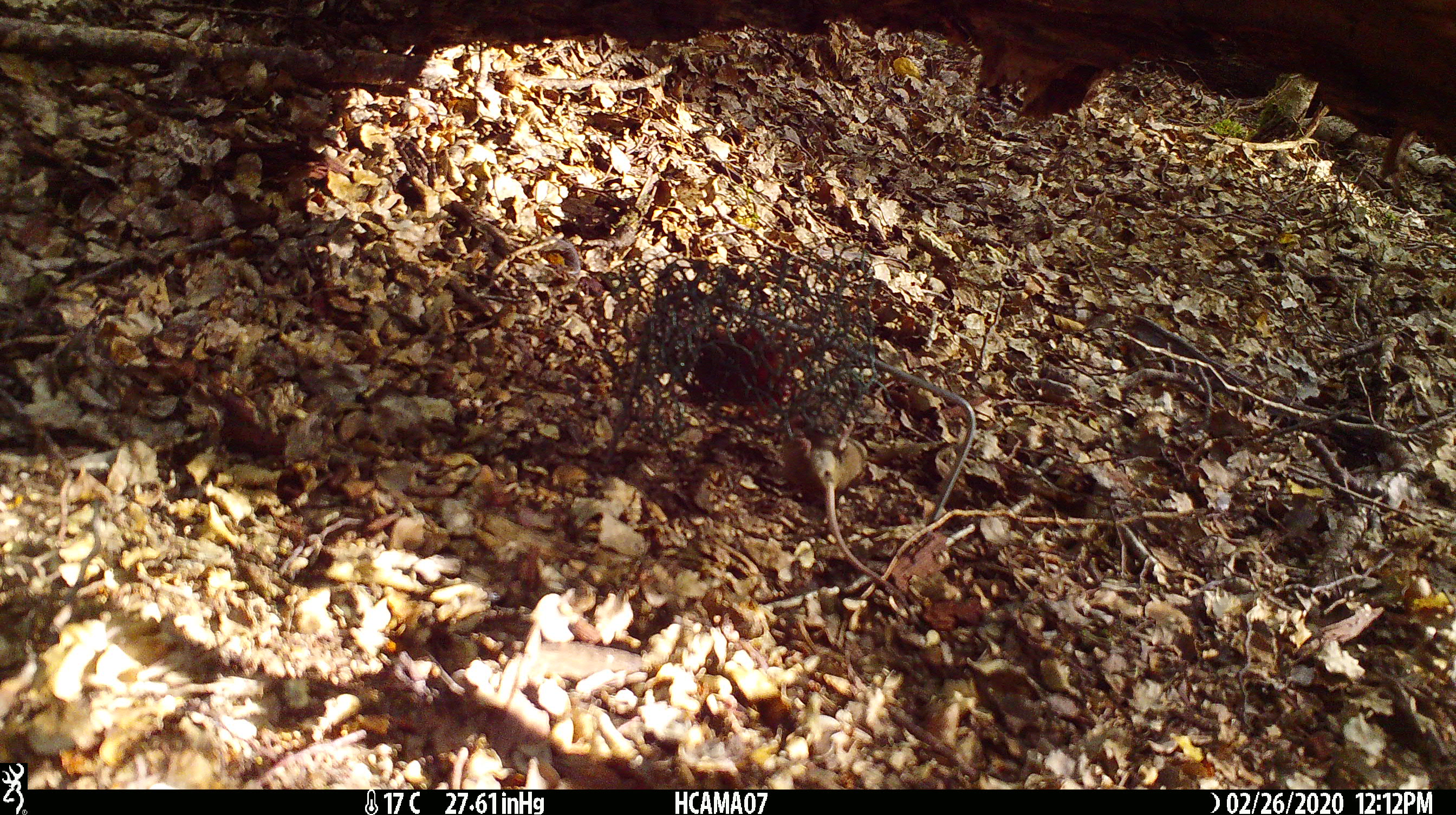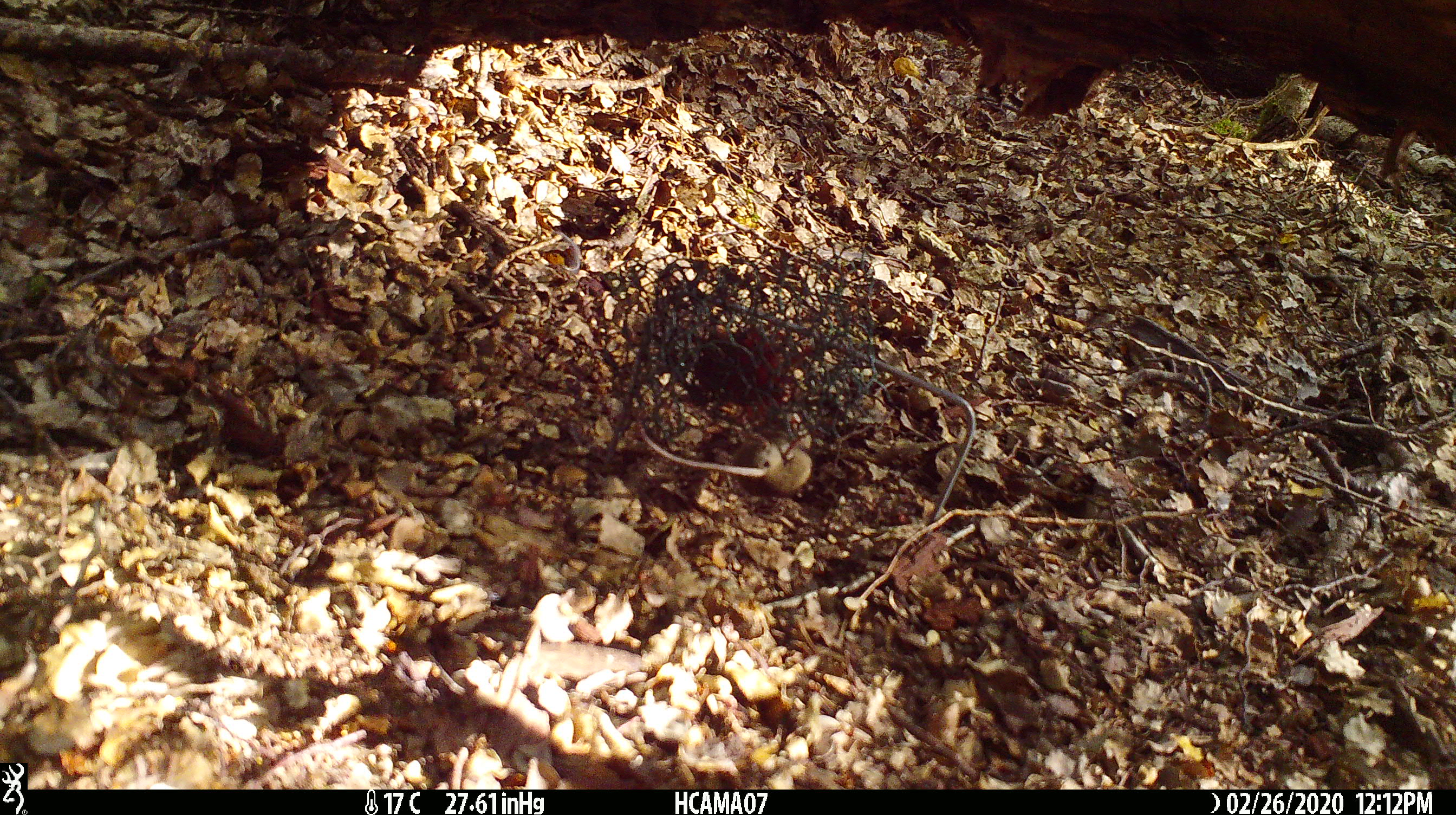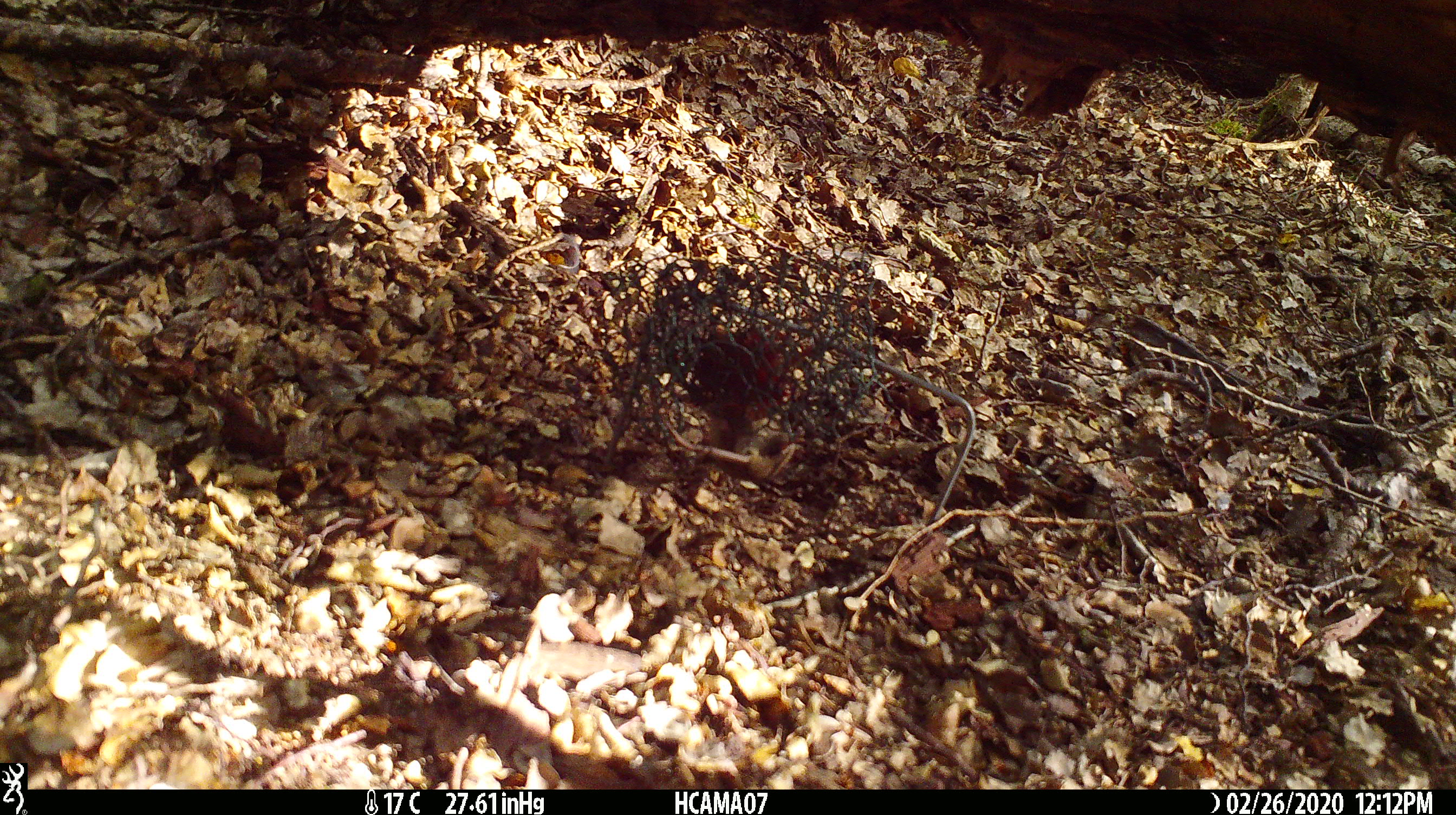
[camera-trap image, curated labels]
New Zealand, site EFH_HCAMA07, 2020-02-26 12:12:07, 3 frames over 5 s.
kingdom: Animalia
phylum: Chordata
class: Mammalia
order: Rodentia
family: Muridae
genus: Mus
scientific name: Mus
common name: mouse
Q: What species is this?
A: Mouse (Mus).